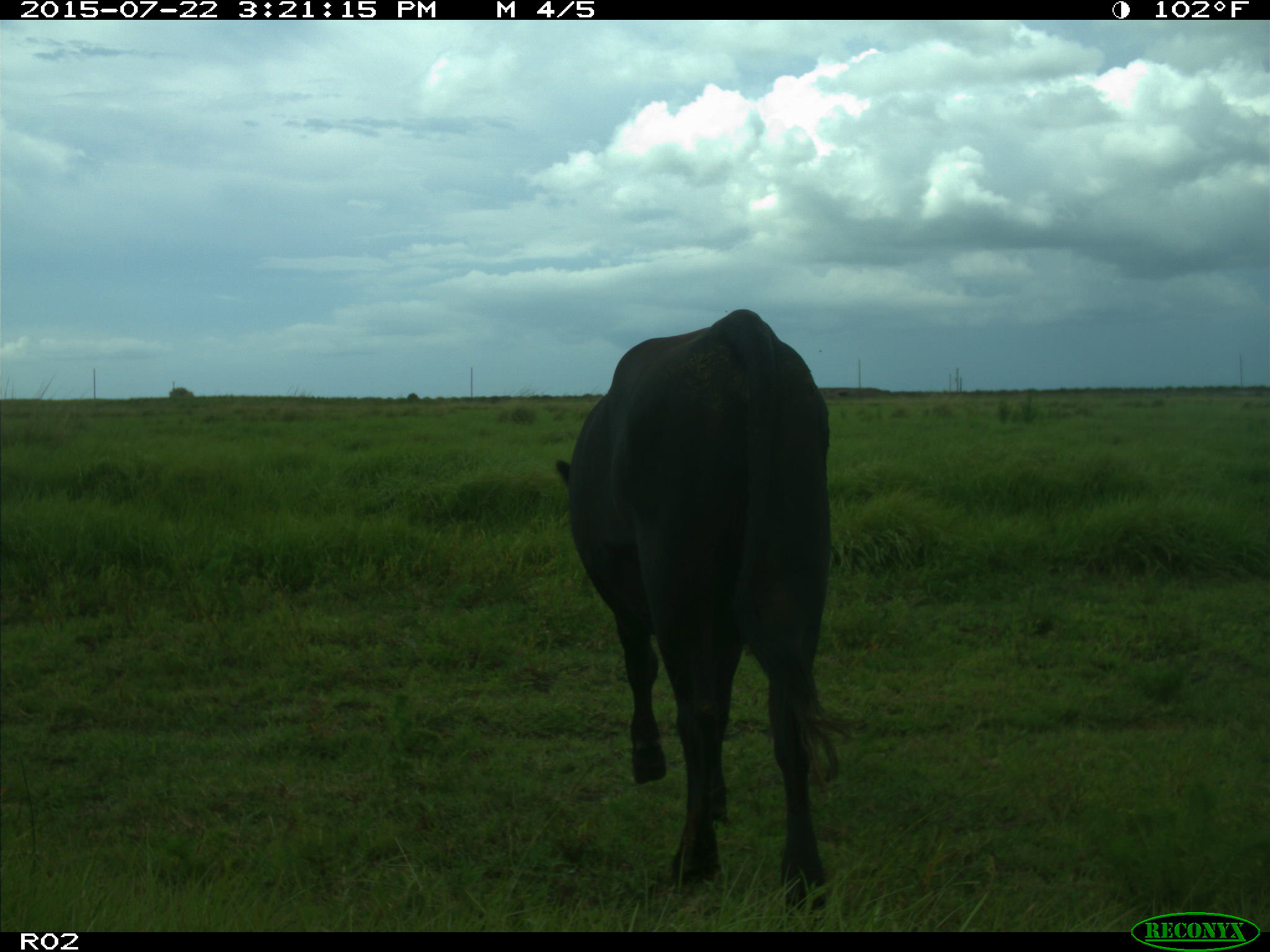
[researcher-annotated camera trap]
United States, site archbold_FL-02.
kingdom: Animalia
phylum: Chordata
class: Mammalia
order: Artiodactyla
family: Bovidae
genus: Bos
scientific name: Bos taurus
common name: domestic cow